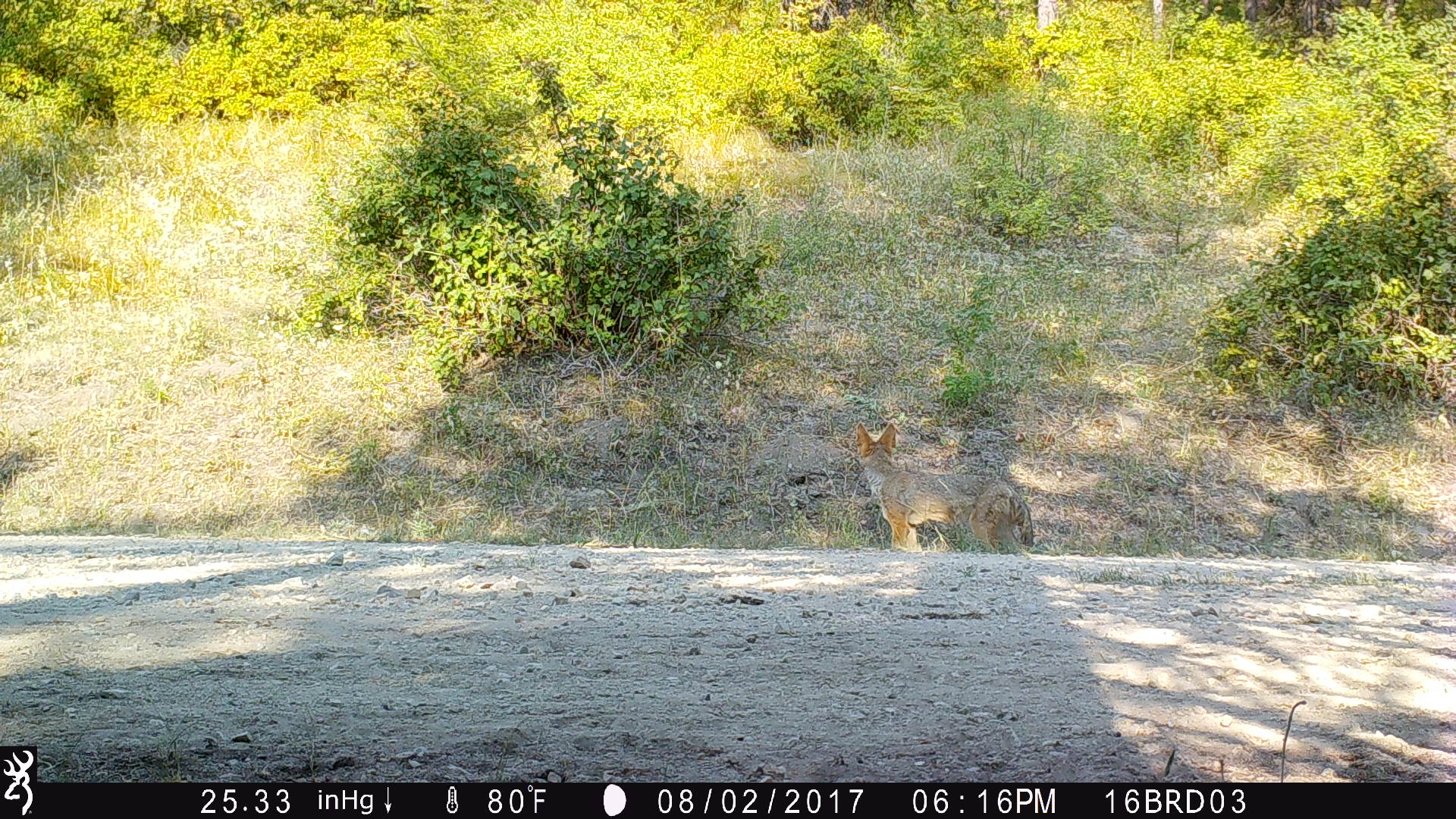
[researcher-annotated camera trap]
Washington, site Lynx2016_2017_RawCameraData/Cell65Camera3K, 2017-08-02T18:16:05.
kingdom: Animalia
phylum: Chordata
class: Mammalia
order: Carnivora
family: Canidae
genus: Canis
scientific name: Canis latrans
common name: coyote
Canis latrans (coyote). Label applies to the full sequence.